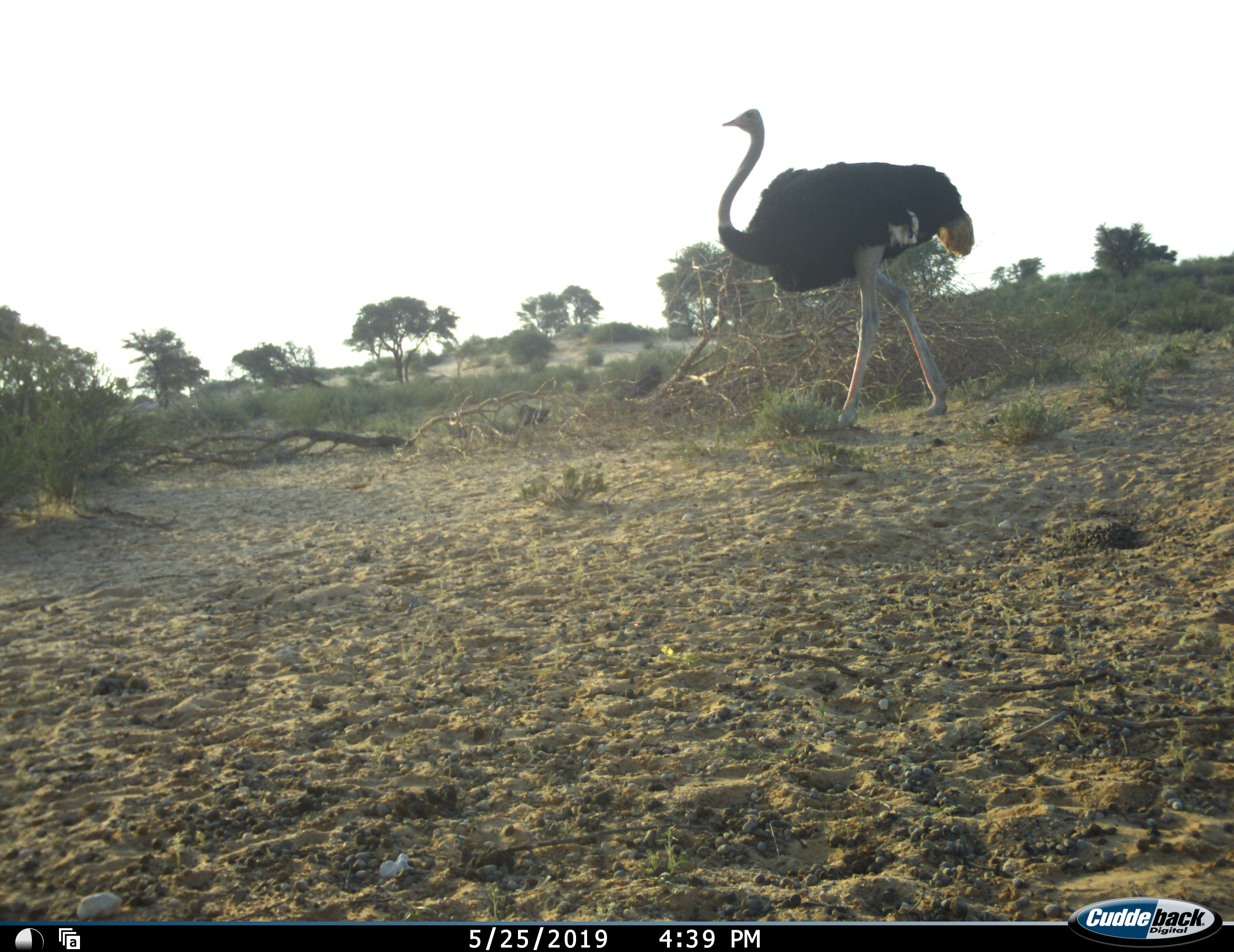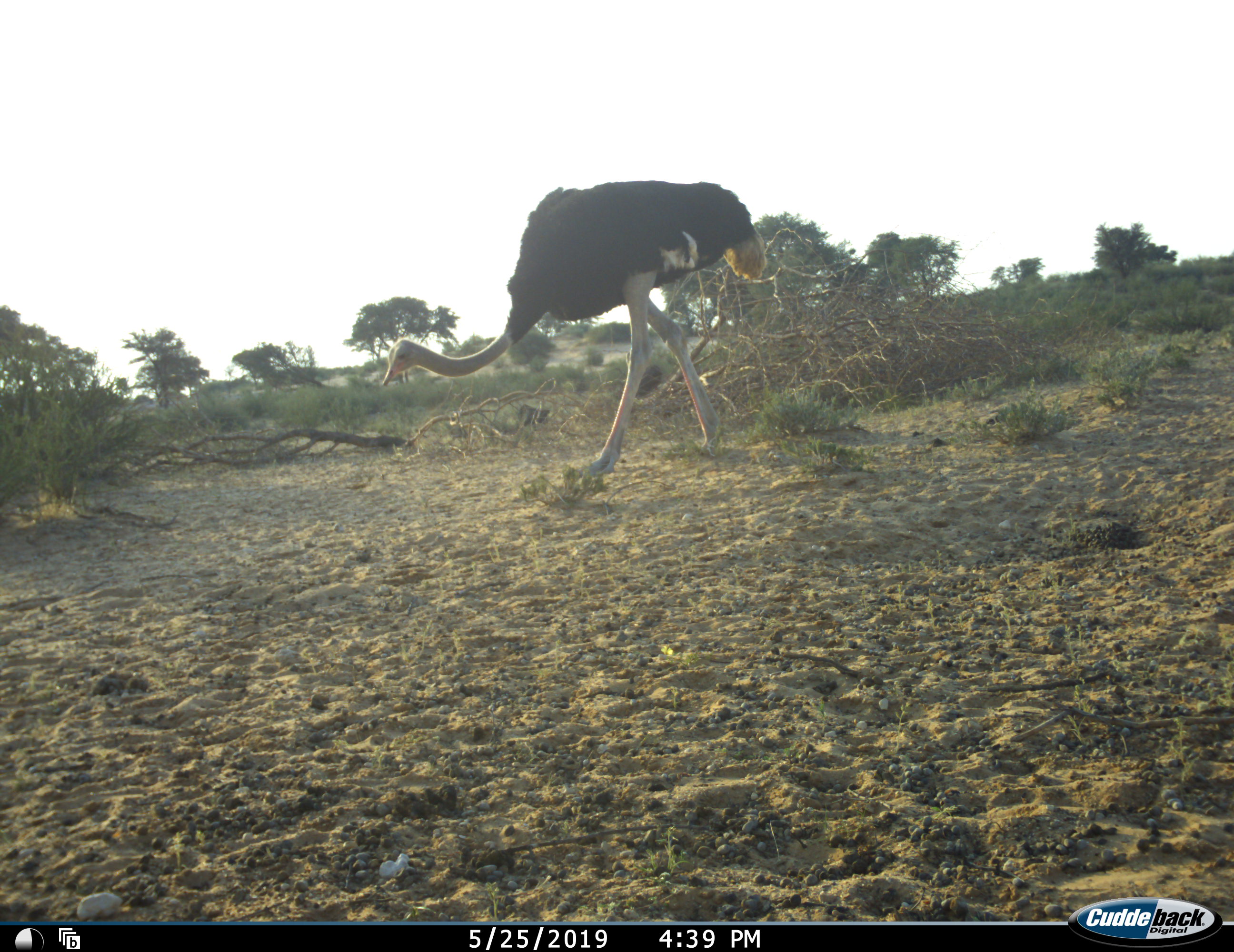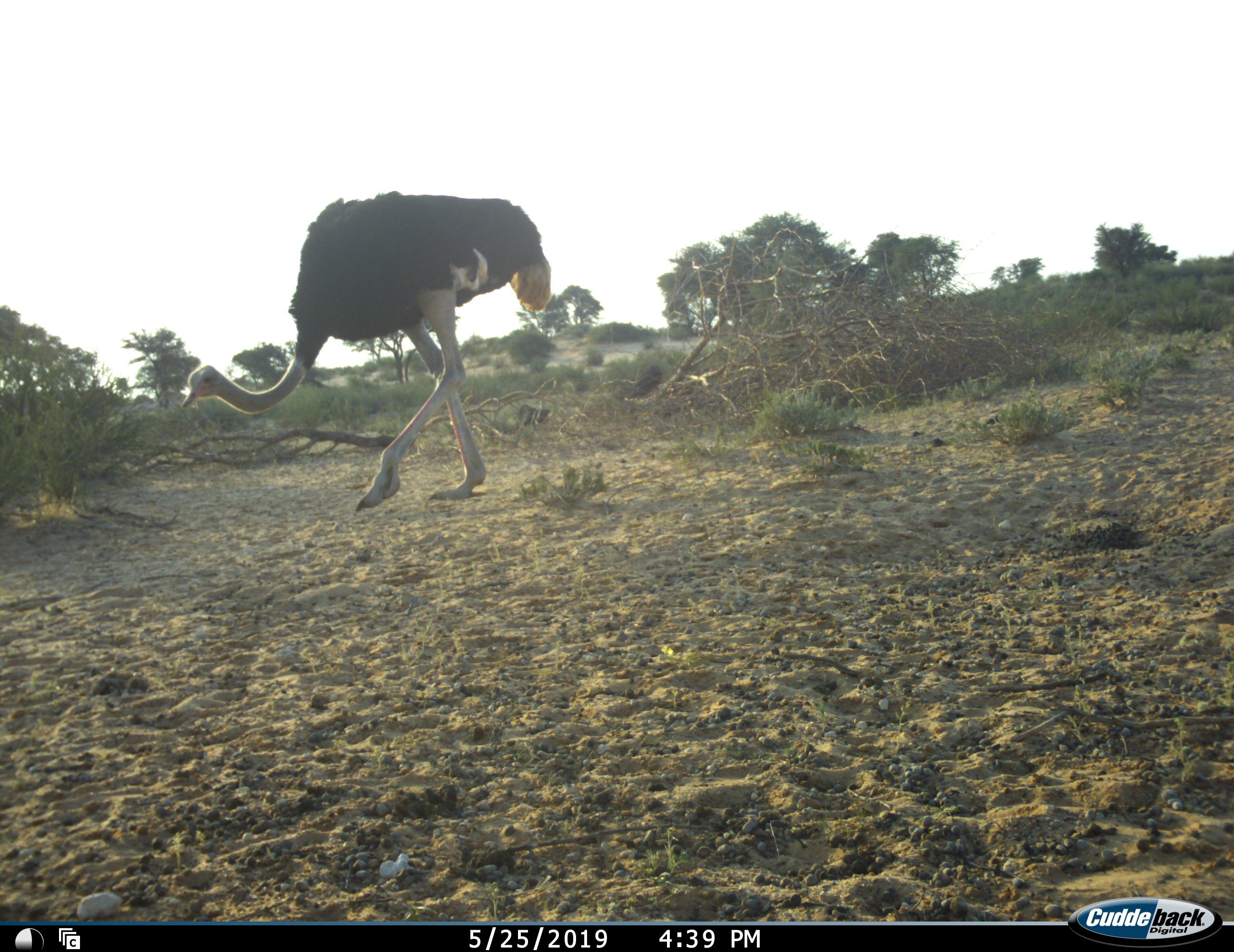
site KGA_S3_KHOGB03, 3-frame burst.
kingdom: Animalia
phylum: Chordata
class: Aves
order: Struthioniformes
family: Struthionidae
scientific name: Struthionidae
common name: ostrich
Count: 1.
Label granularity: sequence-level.